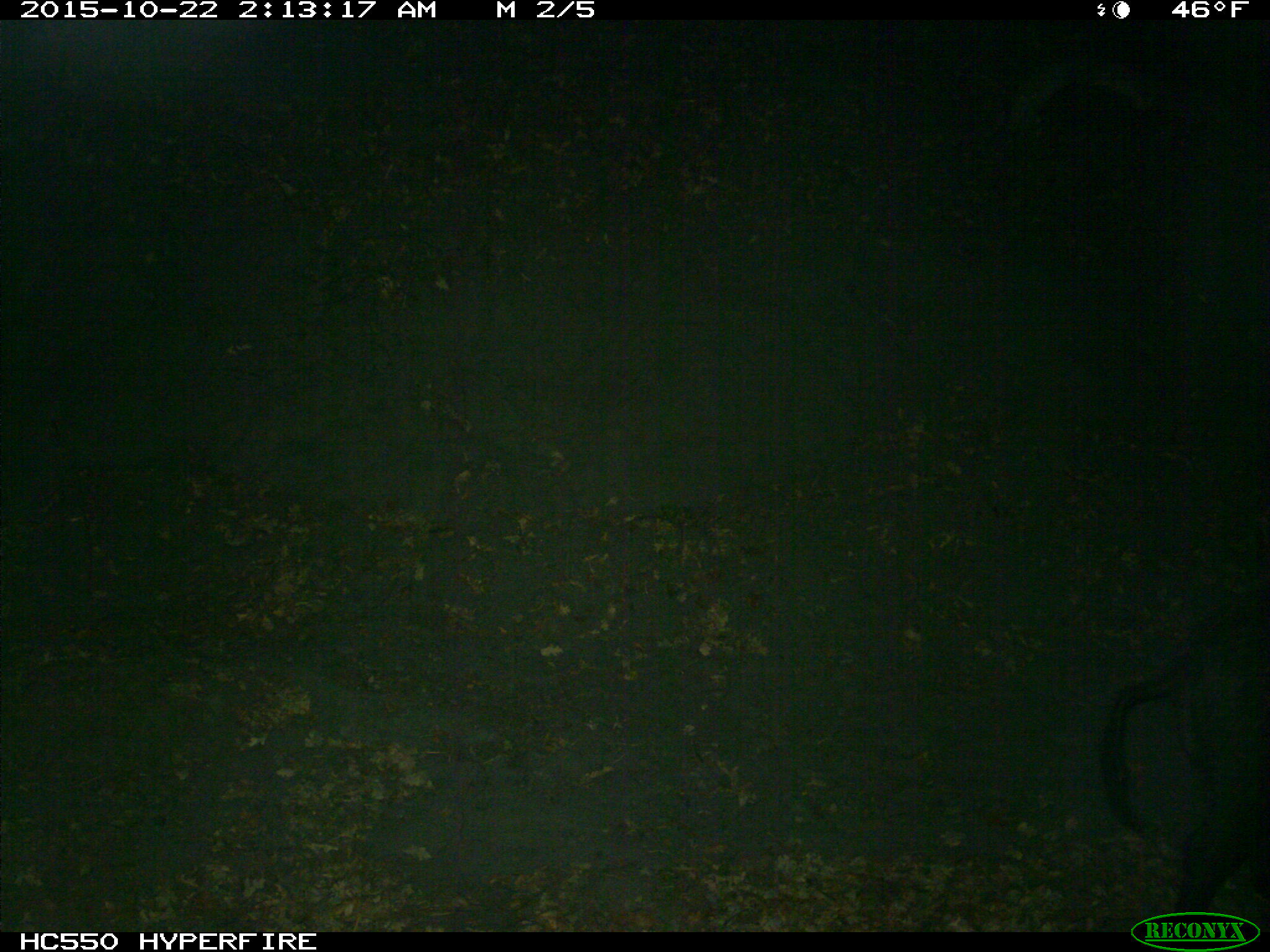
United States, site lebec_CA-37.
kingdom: Animalia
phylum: Chordata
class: Mammalia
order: Artiodactyla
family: Suidae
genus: Sus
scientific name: Sus scrofa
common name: wild boar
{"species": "Sus scrofa (wild boar)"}